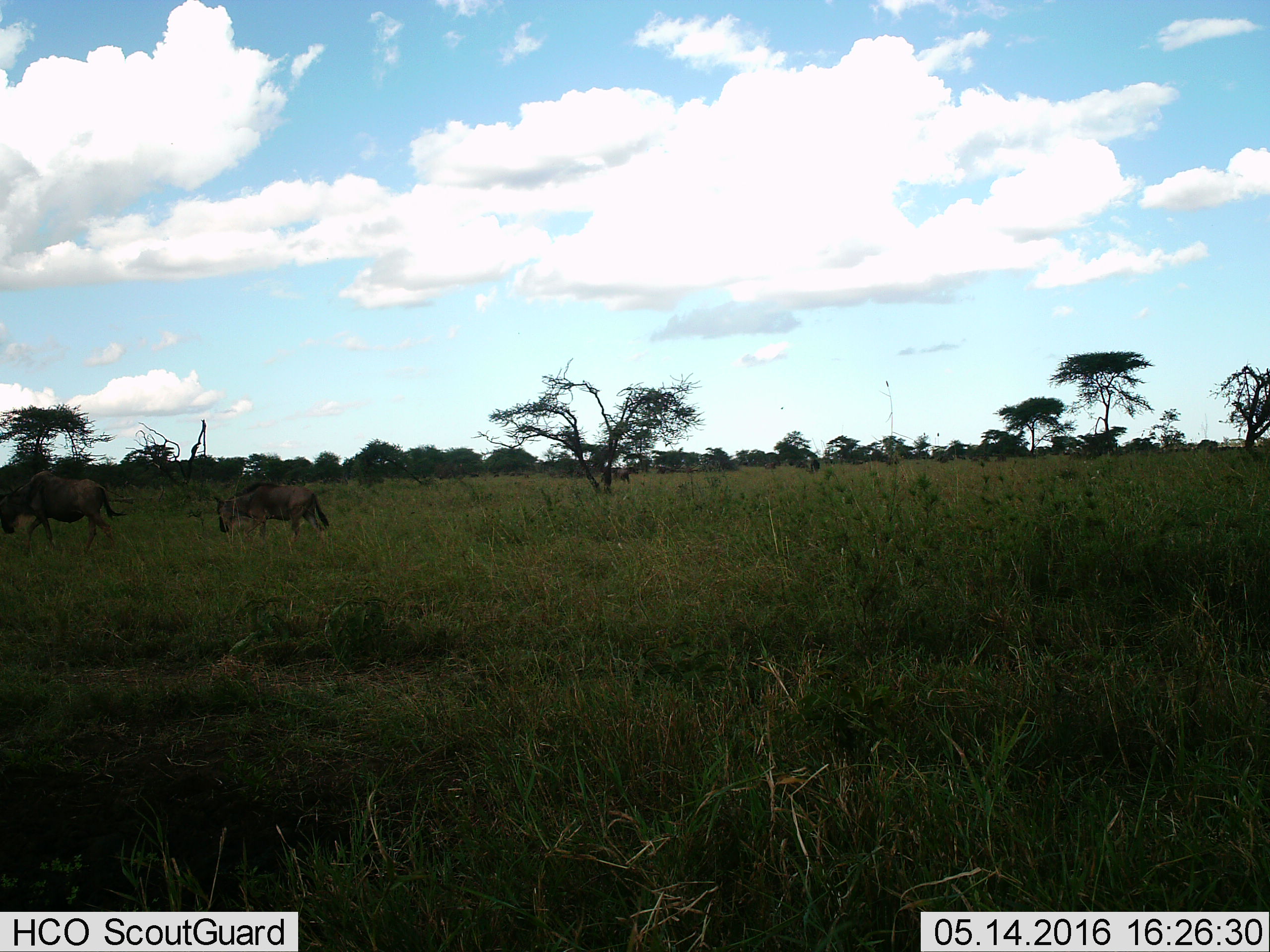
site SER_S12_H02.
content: unidentified animal